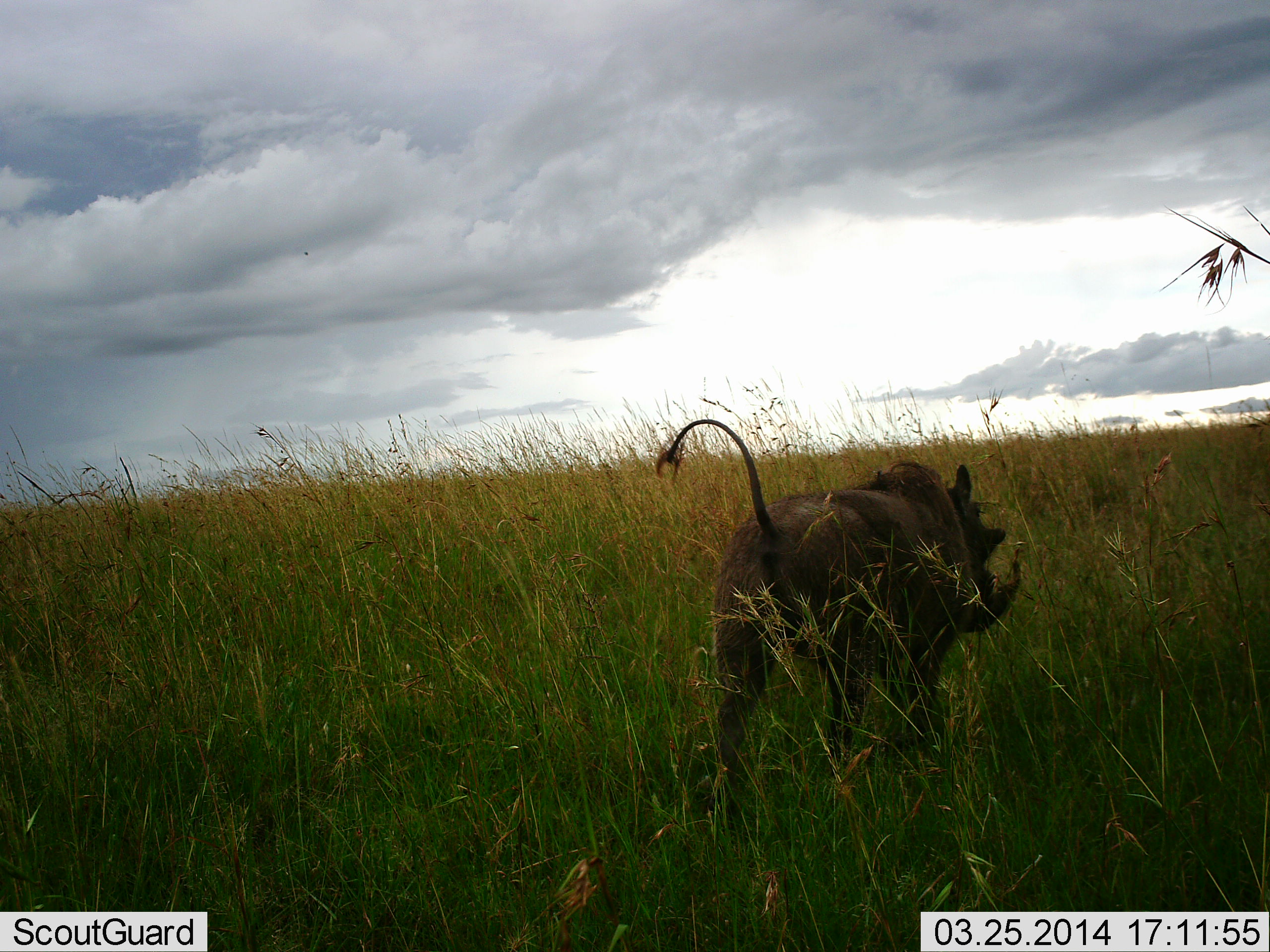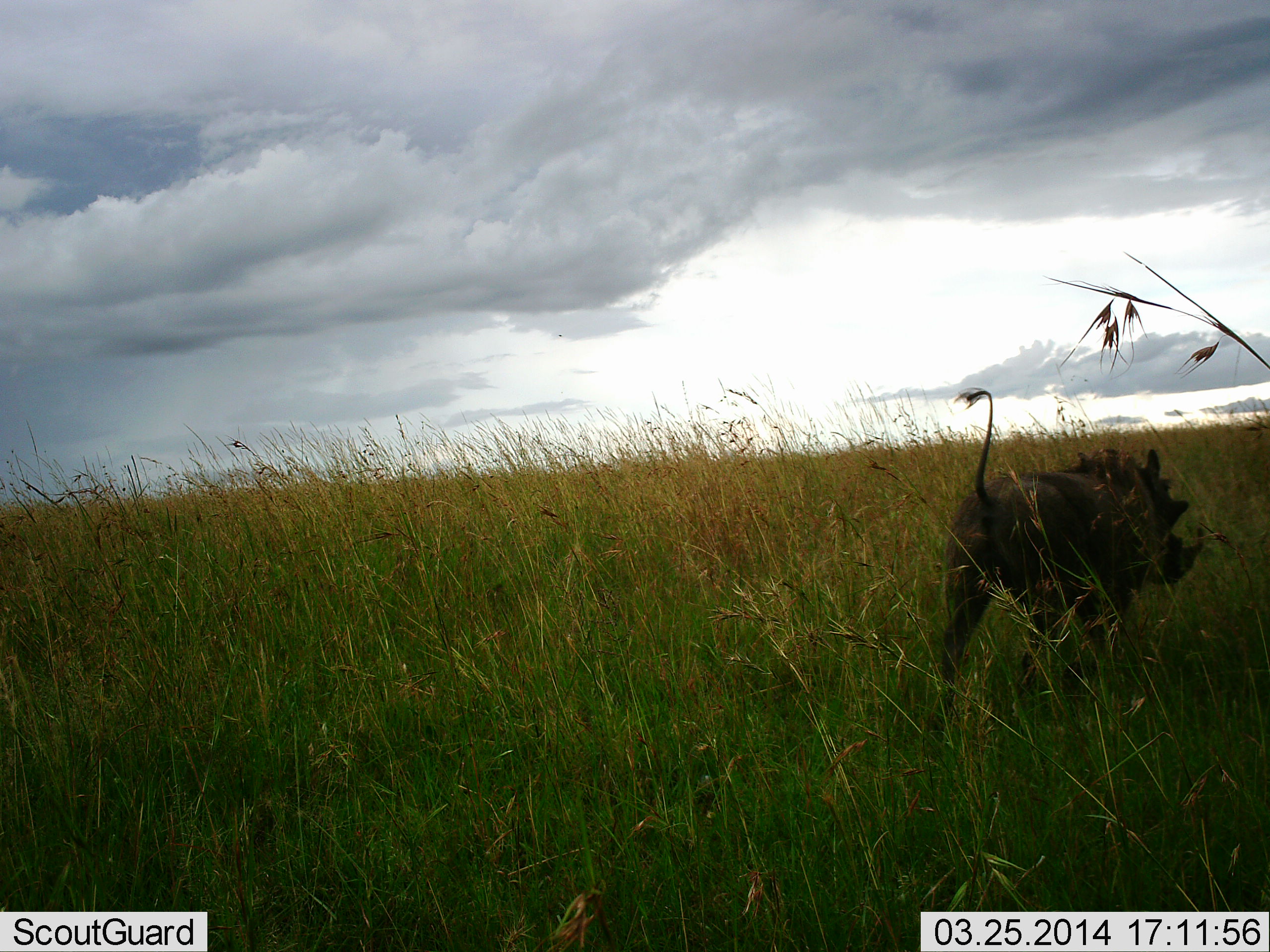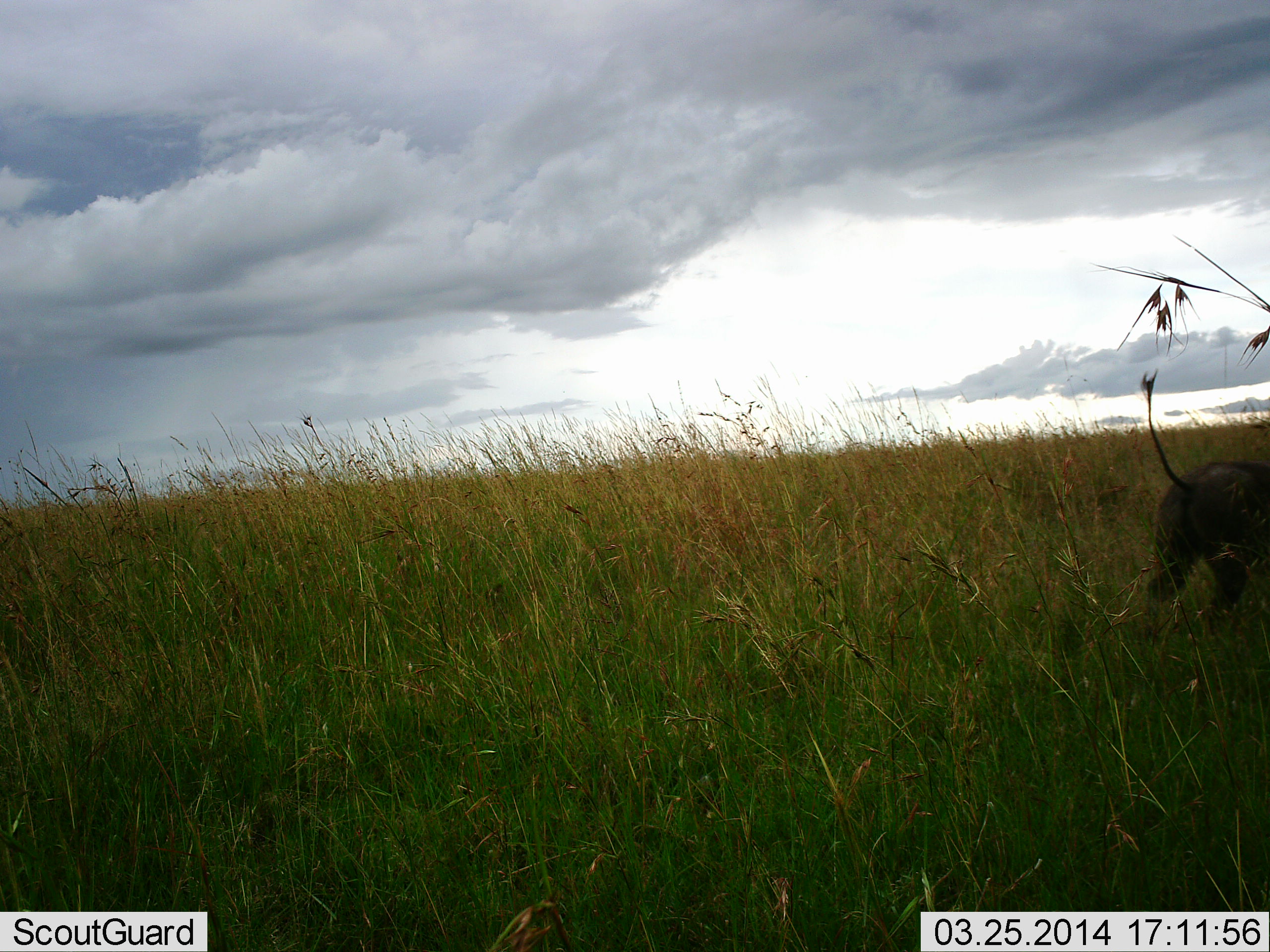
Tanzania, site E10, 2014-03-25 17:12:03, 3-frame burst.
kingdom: Animalia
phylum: Chordata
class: Mammalia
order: Artiodactyla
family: Suidae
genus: Phacochoerus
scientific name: Phacochoerus africanus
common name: warthog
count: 1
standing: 0%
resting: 0%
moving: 100%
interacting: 0%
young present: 0%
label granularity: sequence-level